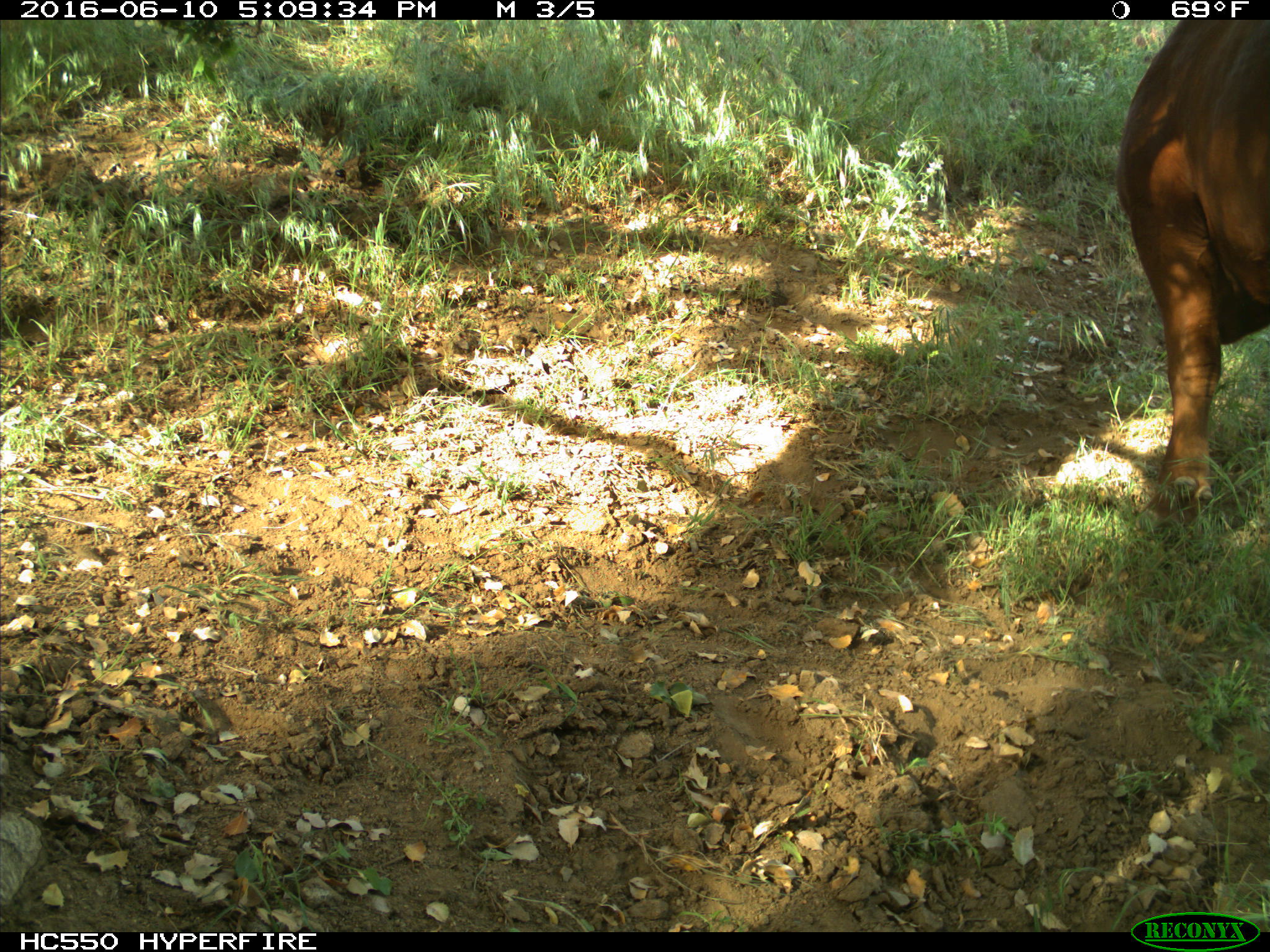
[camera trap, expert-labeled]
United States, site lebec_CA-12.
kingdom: Animalia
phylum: Chordata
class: Mammalia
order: Artiodactyla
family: Bovidae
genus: Bos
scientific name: Bos taurus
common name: domestic cow